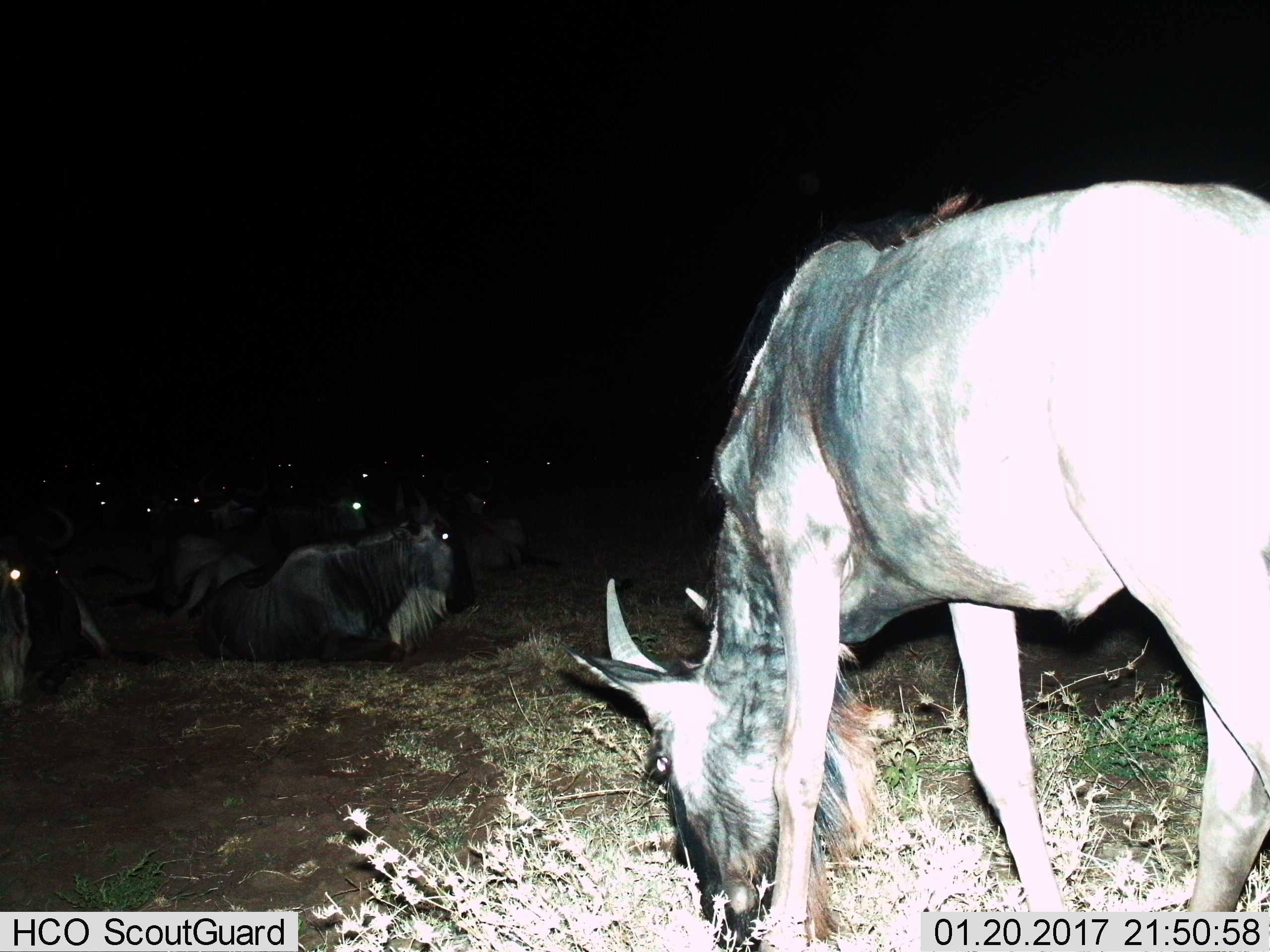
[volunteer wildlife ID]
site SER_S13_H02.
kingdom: Animalia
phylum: Chordata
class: Mammalia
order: Artiodactyla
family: Bovidae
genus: Connochaetes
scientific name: Connochaetes taurinus taurinus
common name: blue wildebeest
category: wildebeestblue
Wildebeestblue (blue wildebeest) (Connochaetes taurinus taurinus), count 5. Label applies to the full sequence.